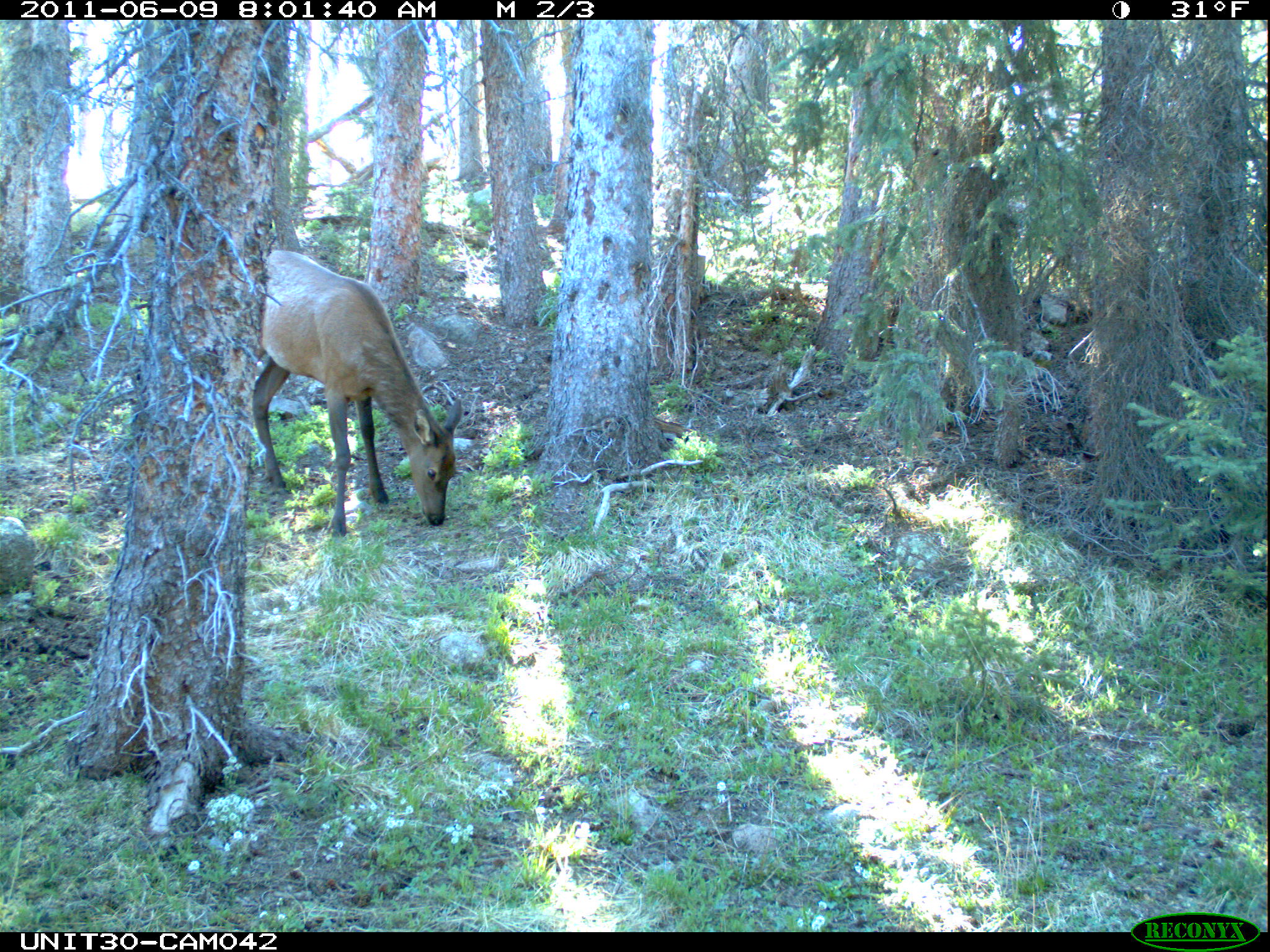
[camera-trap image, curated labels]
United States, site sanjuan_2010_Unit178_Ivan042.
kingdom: Animalia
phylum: Chordata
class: Mammalia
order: Artiodactyla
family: Cervidae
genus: Cervus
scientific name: Cervus elaphus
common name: red deer